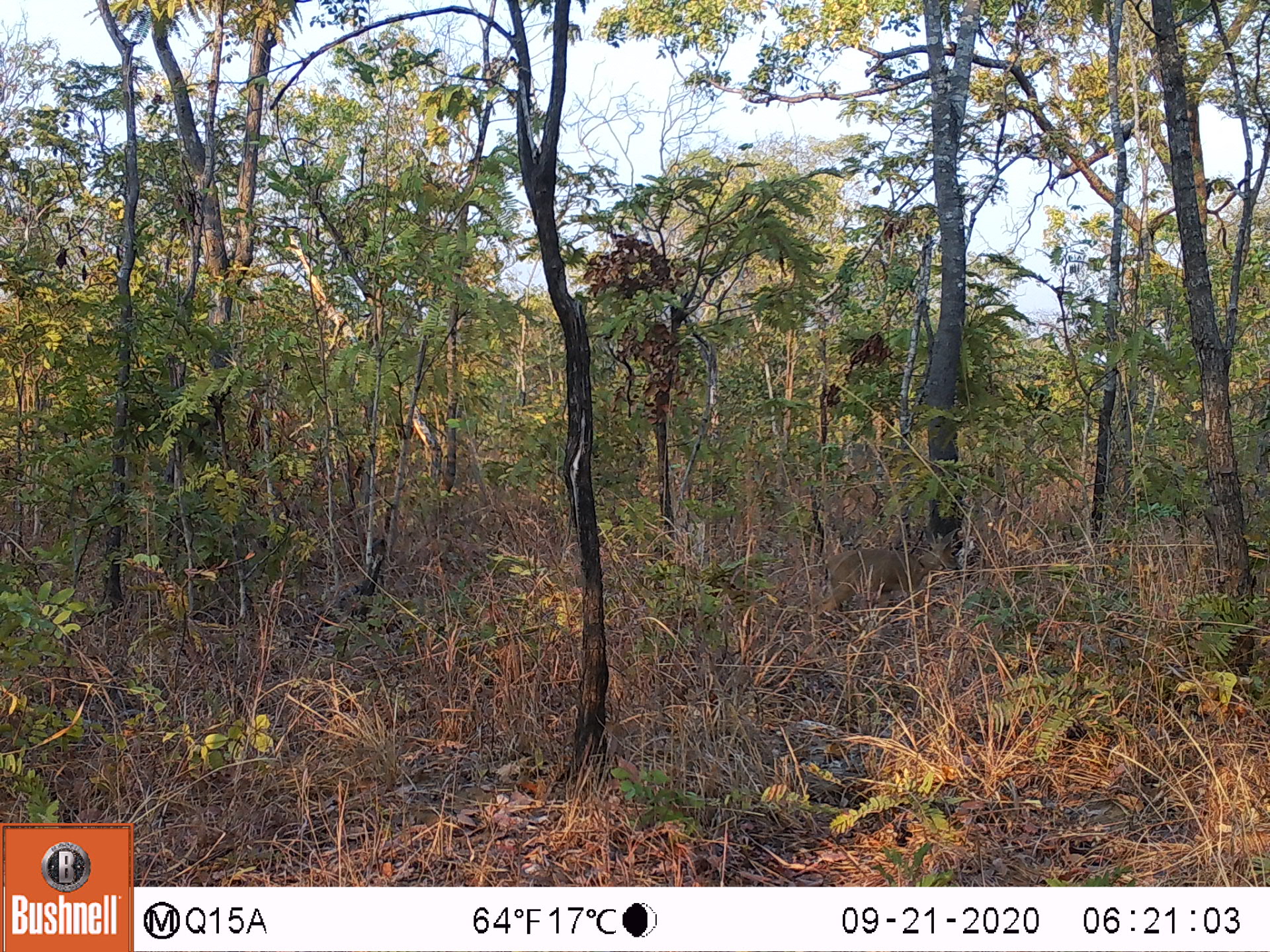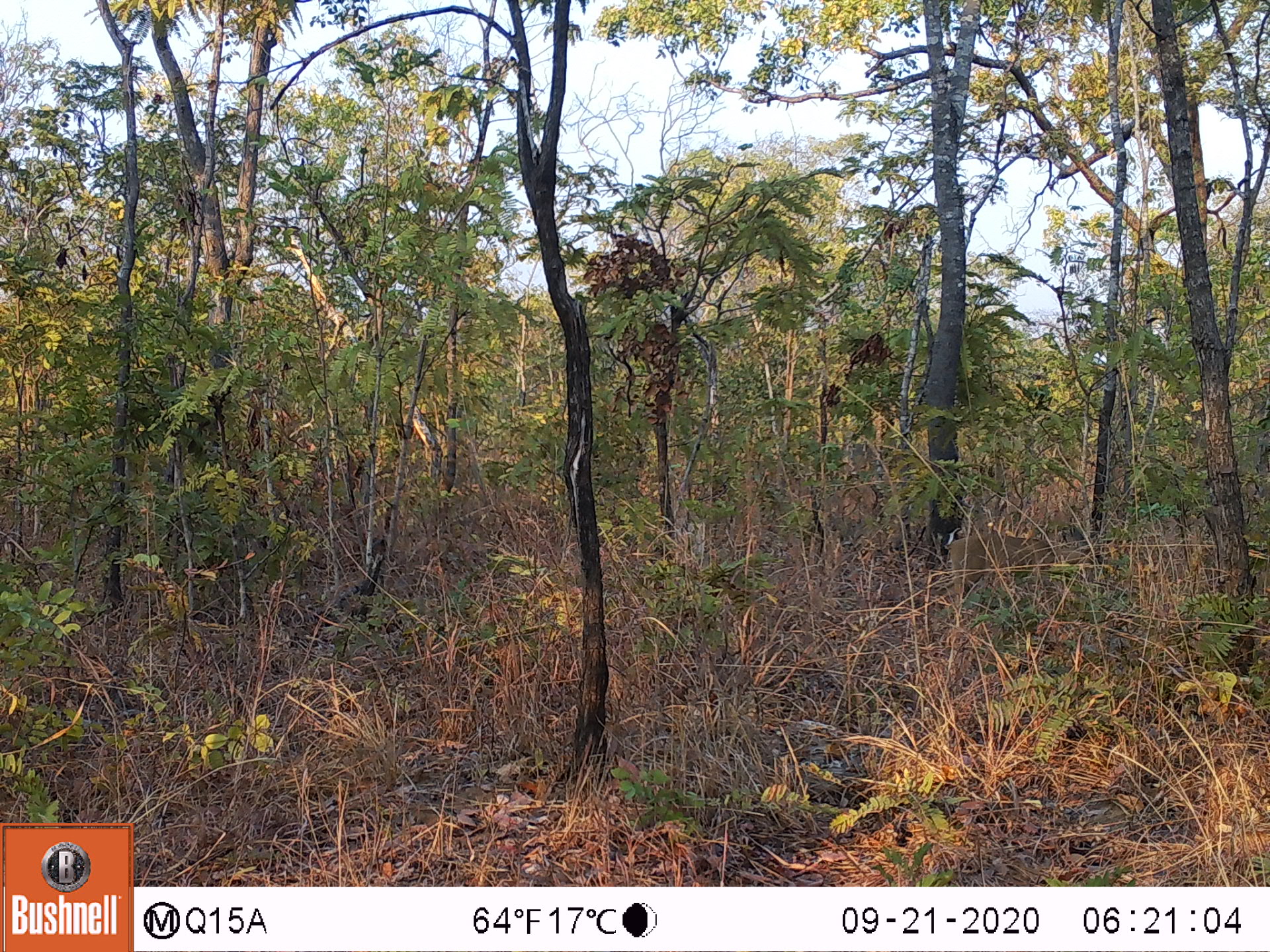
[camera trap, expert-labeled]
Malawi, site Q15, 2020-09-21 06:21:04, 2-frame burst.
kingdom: Animalia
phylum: Chordata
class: Mammalia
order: Artiodactyla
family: Bovidae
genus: Sylvicapra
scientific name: Sylvicapra grimmia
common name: common duiker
Common duiker (Sylvicapra grimmia), count 1.